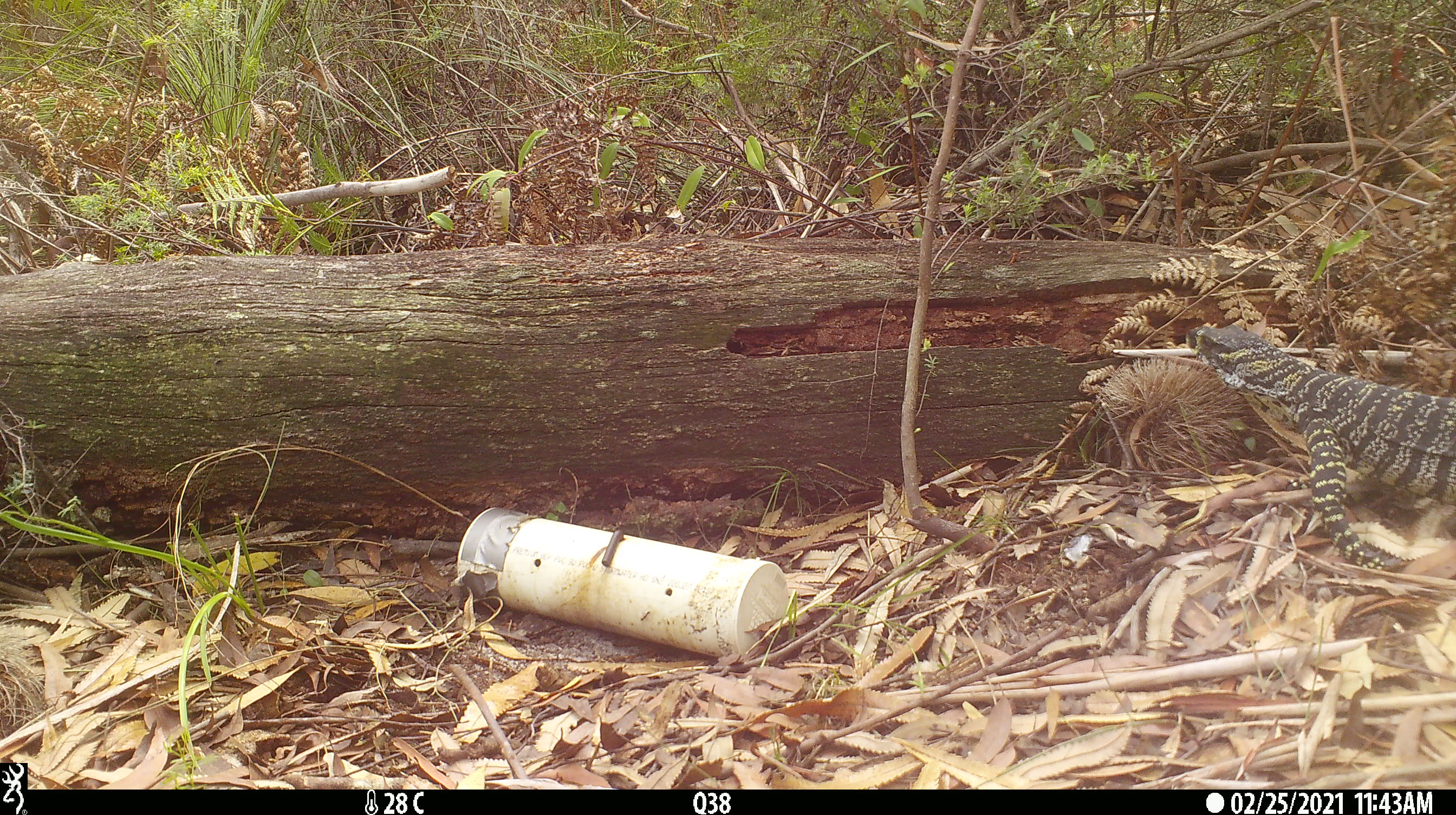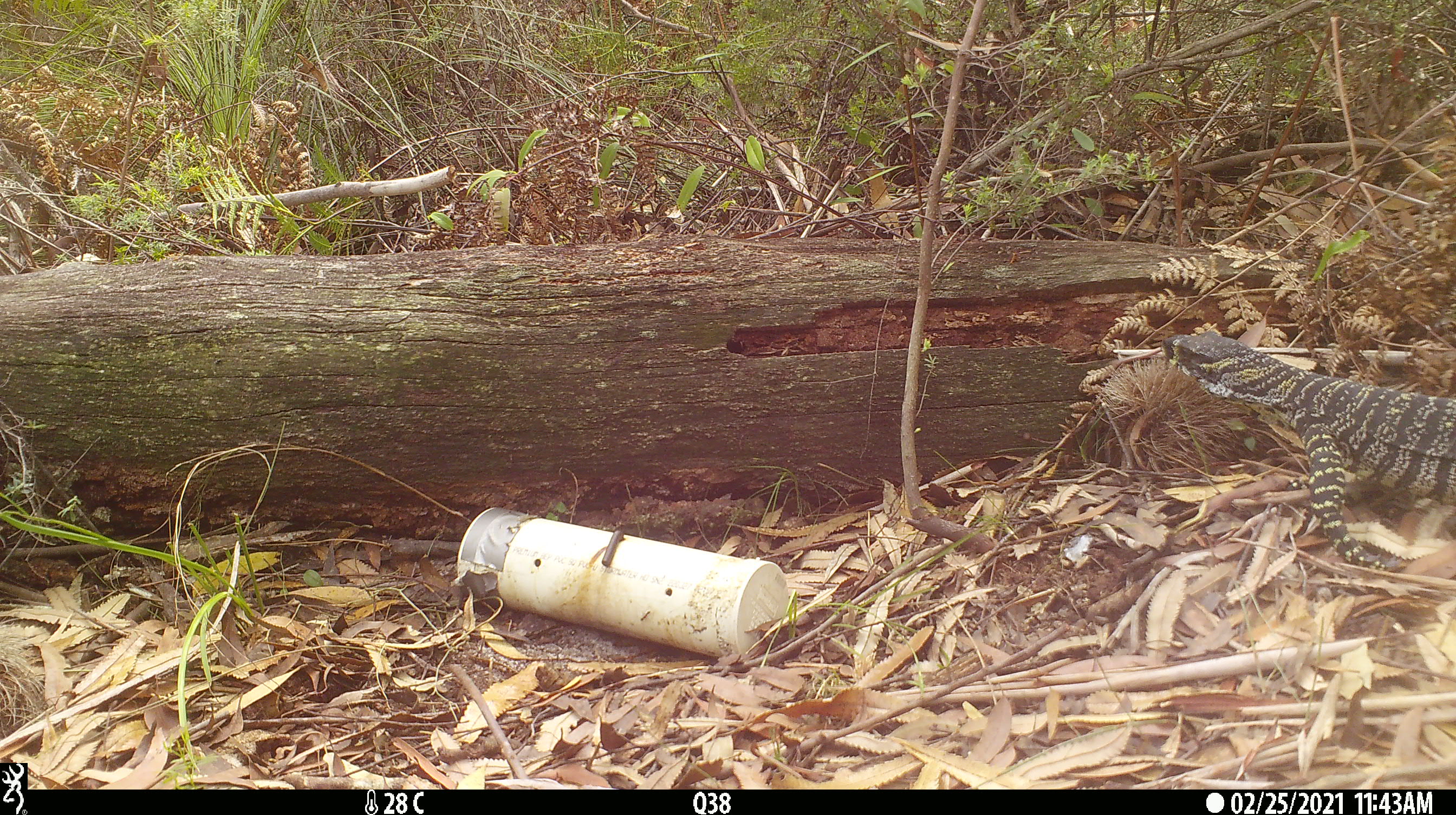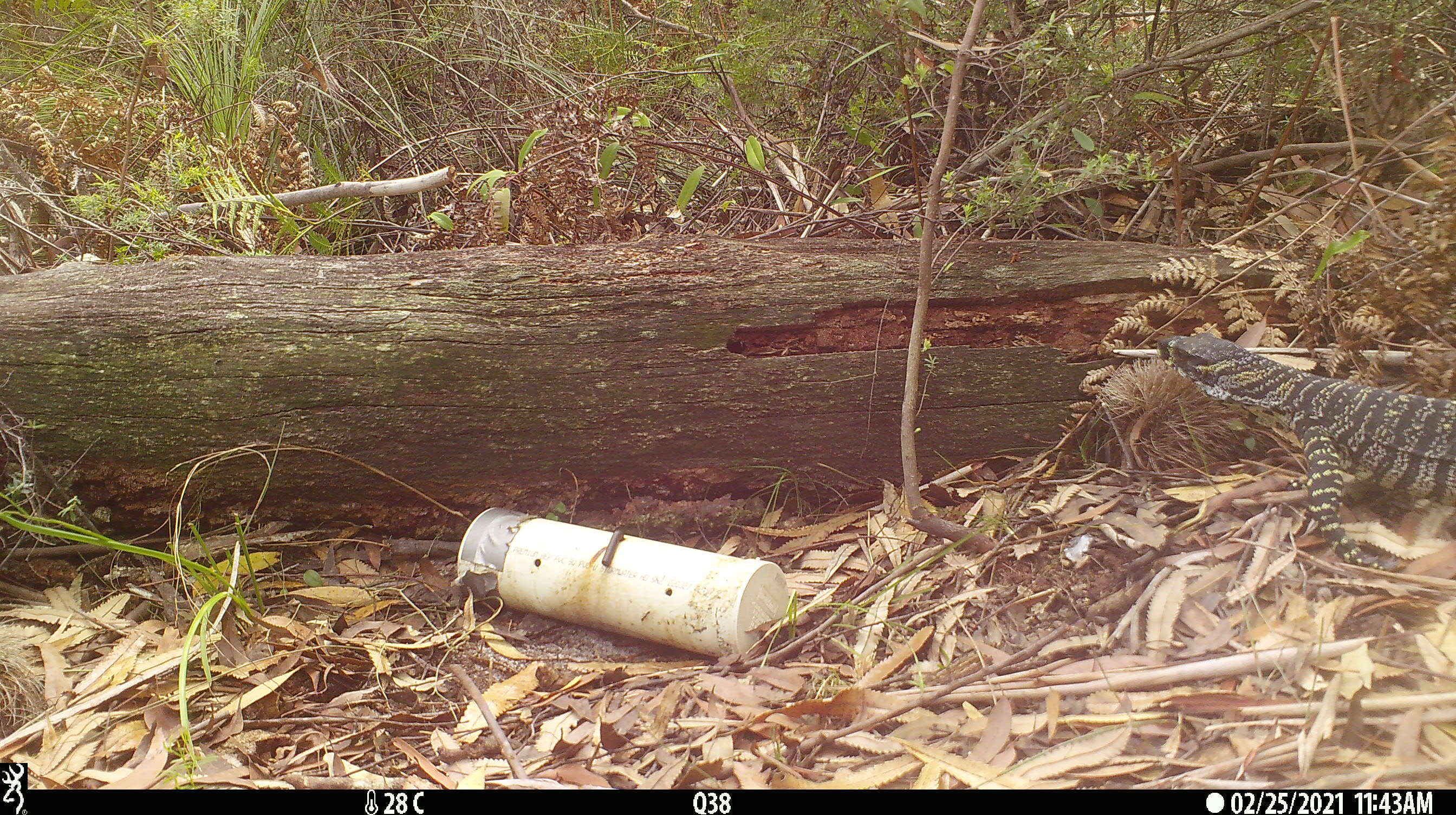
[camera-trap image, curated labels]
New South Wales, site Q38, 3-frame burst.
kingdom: Animalia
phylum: Chordata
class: Reptilia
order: Squamata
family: Varanidae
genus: Varanus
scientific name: Varanus varius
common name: lace monitor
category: goanna